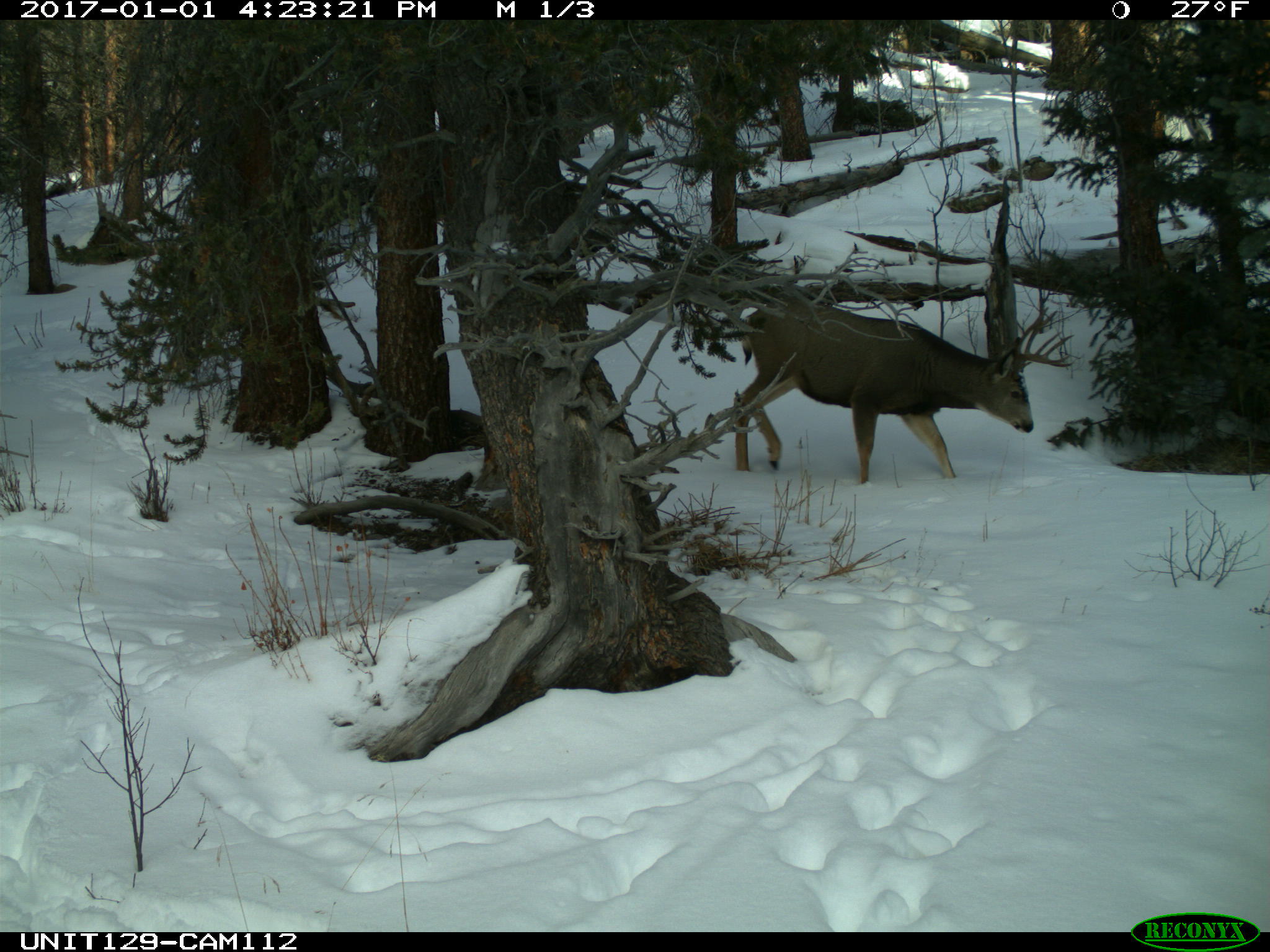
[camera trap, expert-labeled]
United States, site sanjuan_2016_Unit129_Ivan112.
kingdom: Animalia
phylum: Chordata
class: Mammalia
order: Artiodactyla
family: Cervidae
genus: Odocoileus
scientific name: Odocoileus hemionus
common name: mule deer